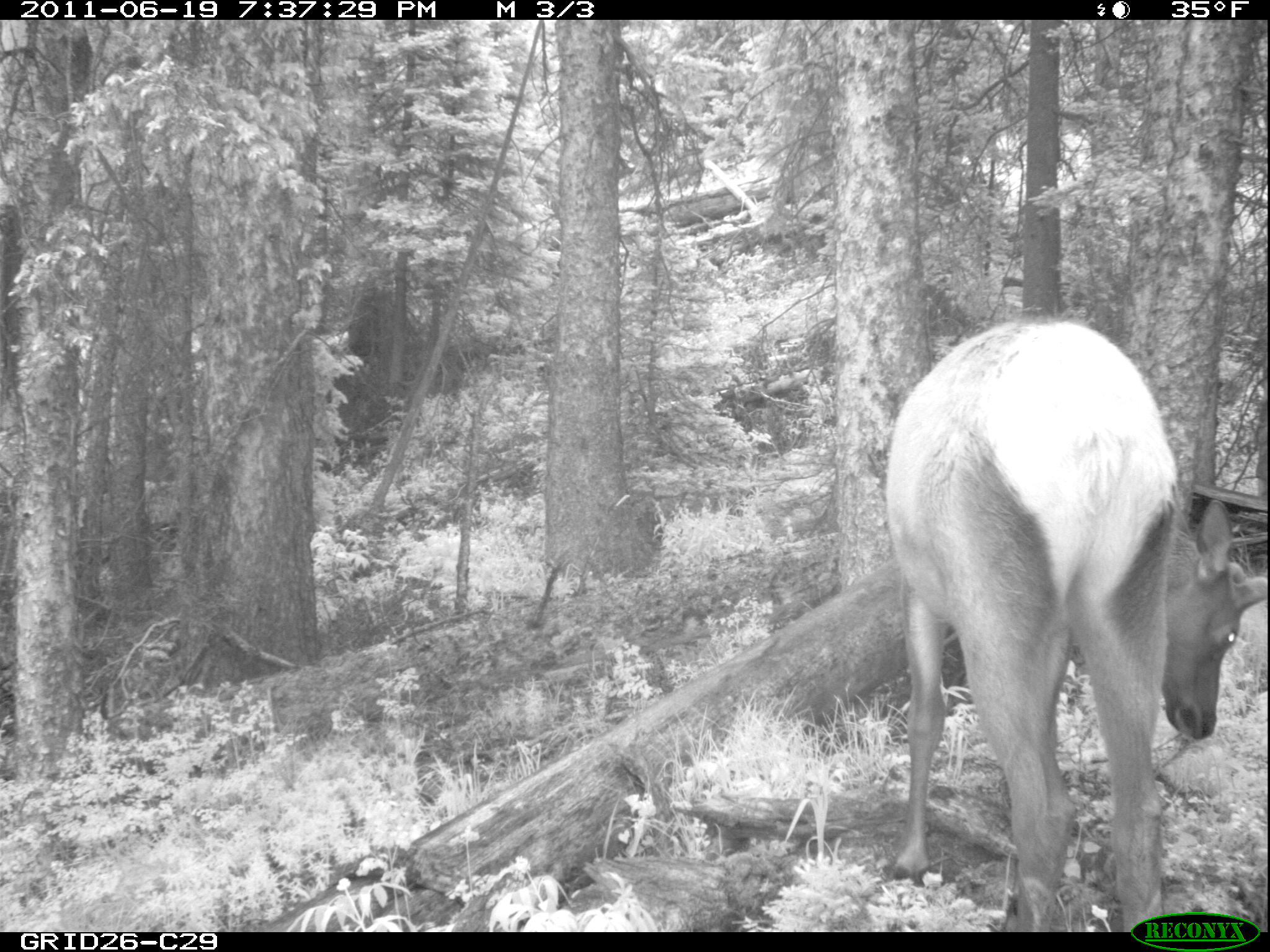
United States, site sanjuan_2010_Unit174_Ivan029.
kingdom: Animalia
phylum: Chordata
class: Mammalia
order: Artiodactyla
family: Cervidae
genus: Cervus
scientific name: Cervus elaphus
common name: red deer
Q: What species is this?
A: Cervus elaphus (red deer).